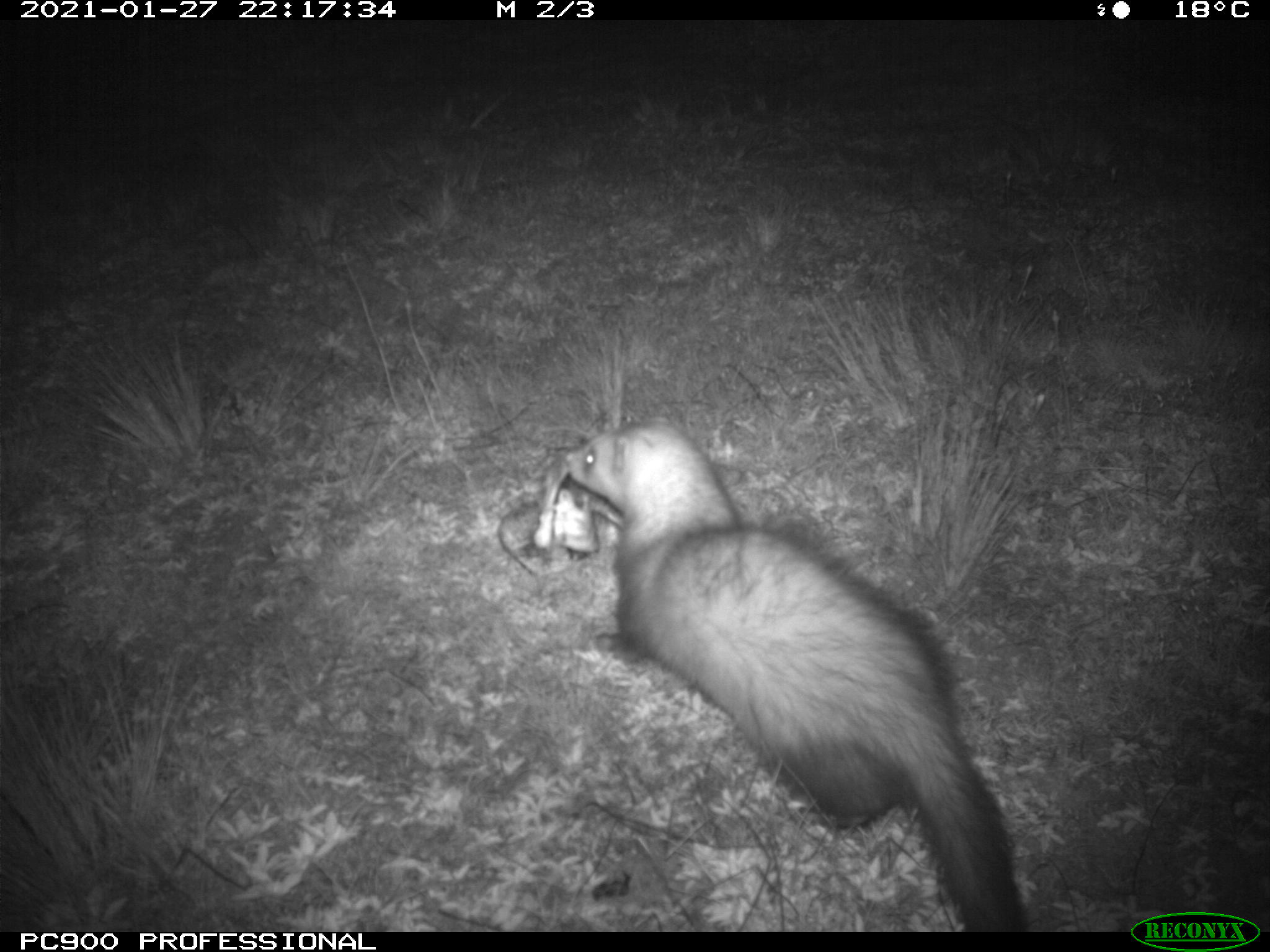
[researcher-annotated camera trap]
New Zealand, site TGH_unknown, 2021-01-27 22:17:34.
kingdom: Animalia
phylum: Chordata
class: Mammalia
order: Carnivora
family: Mustelidae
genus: Mustela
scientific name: Mustela furo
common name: ferret